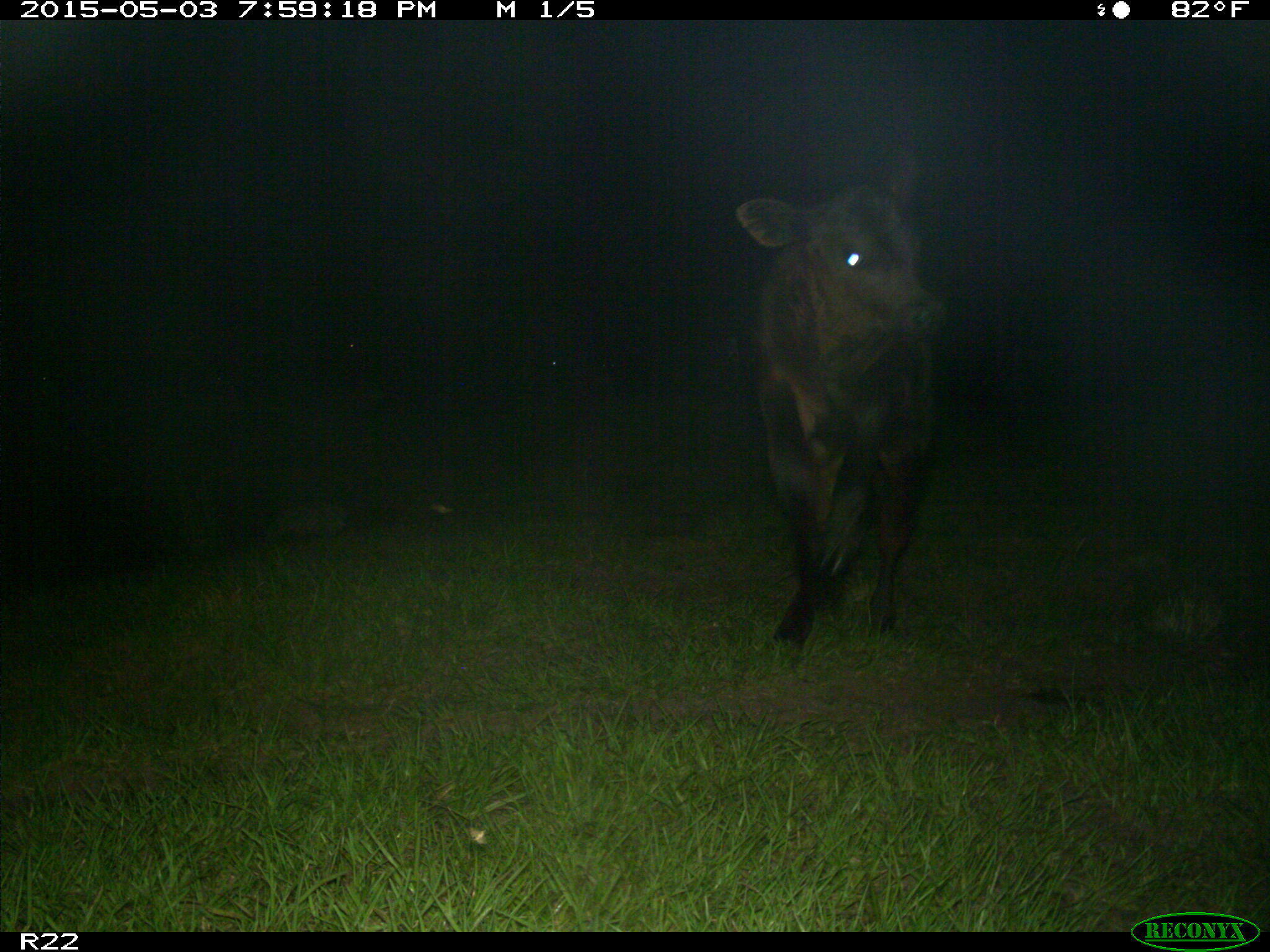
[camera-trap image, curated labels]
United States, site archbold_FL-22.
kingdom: Animalia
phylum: Chordata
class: Mammalia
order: Artiodactyla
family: Bovidae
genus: Bos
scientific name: Bos taurus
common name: domestic cow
Bos taurus (domestic cow).